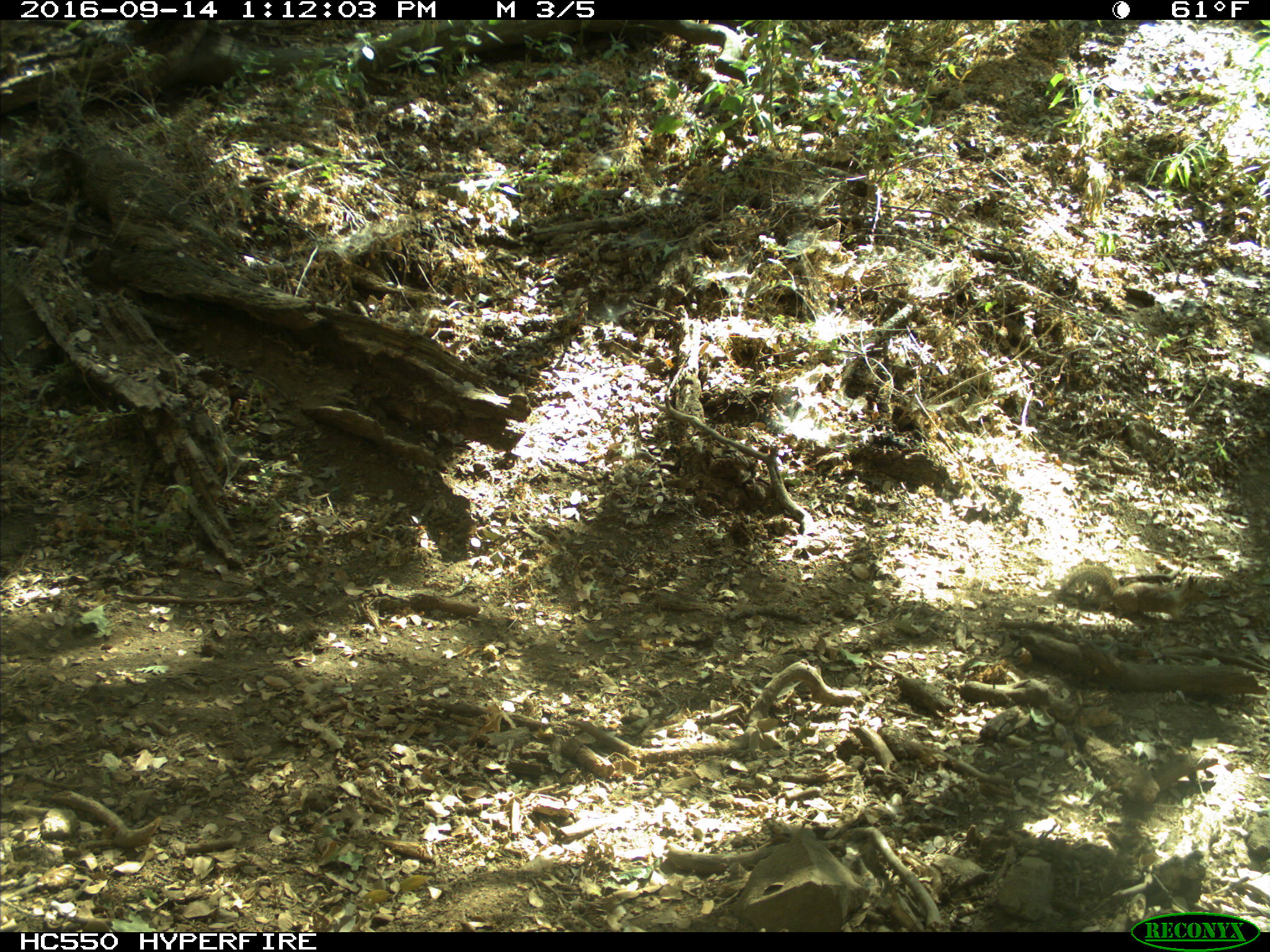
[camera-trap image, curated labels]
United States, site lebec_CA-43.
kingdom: Animalia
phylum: Chordata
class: Mammalia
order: Rodentia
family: Sciuridae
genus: Otospermophilus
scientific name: Otospermophilus beecheyi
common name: california ground squirrel